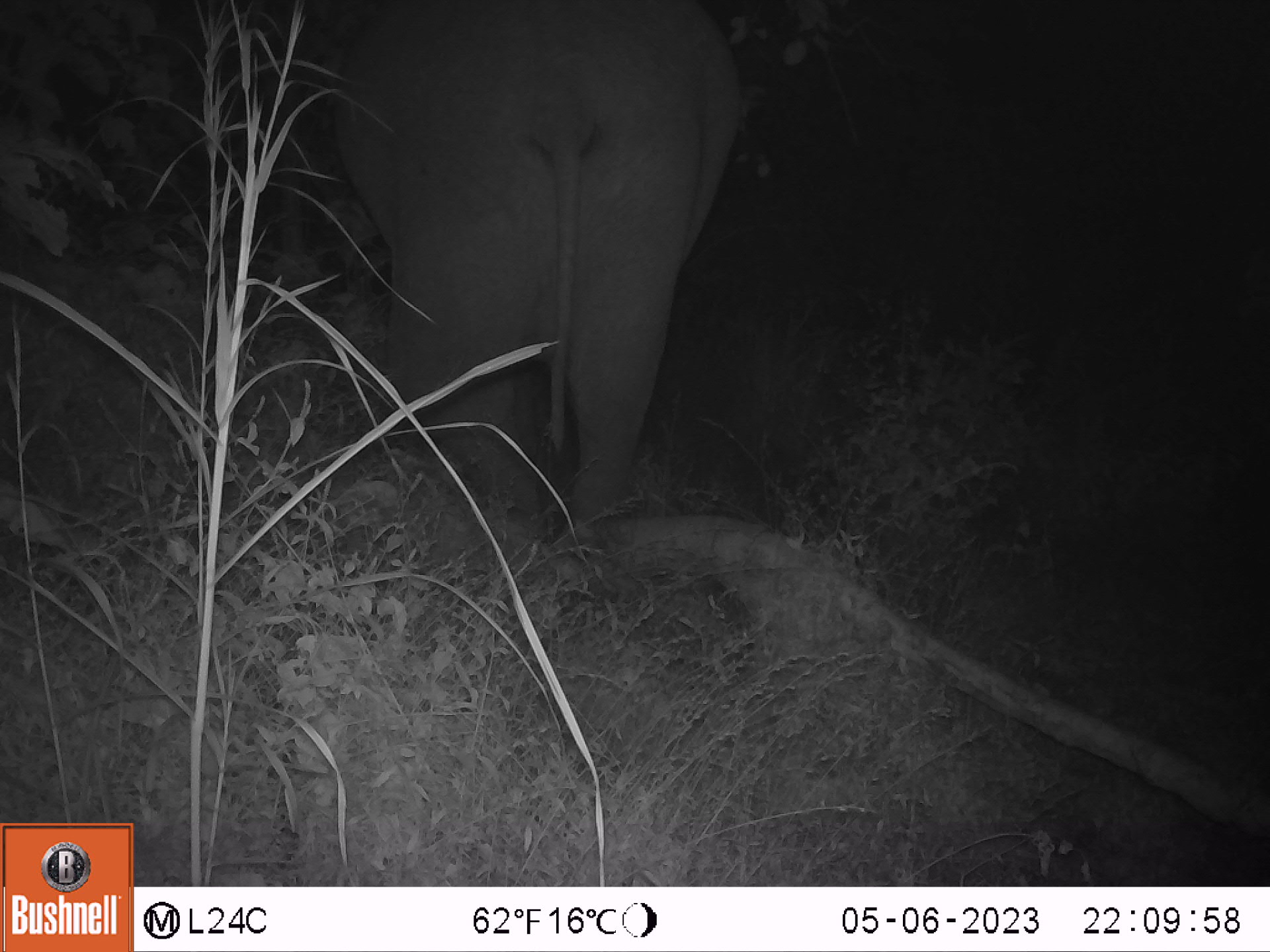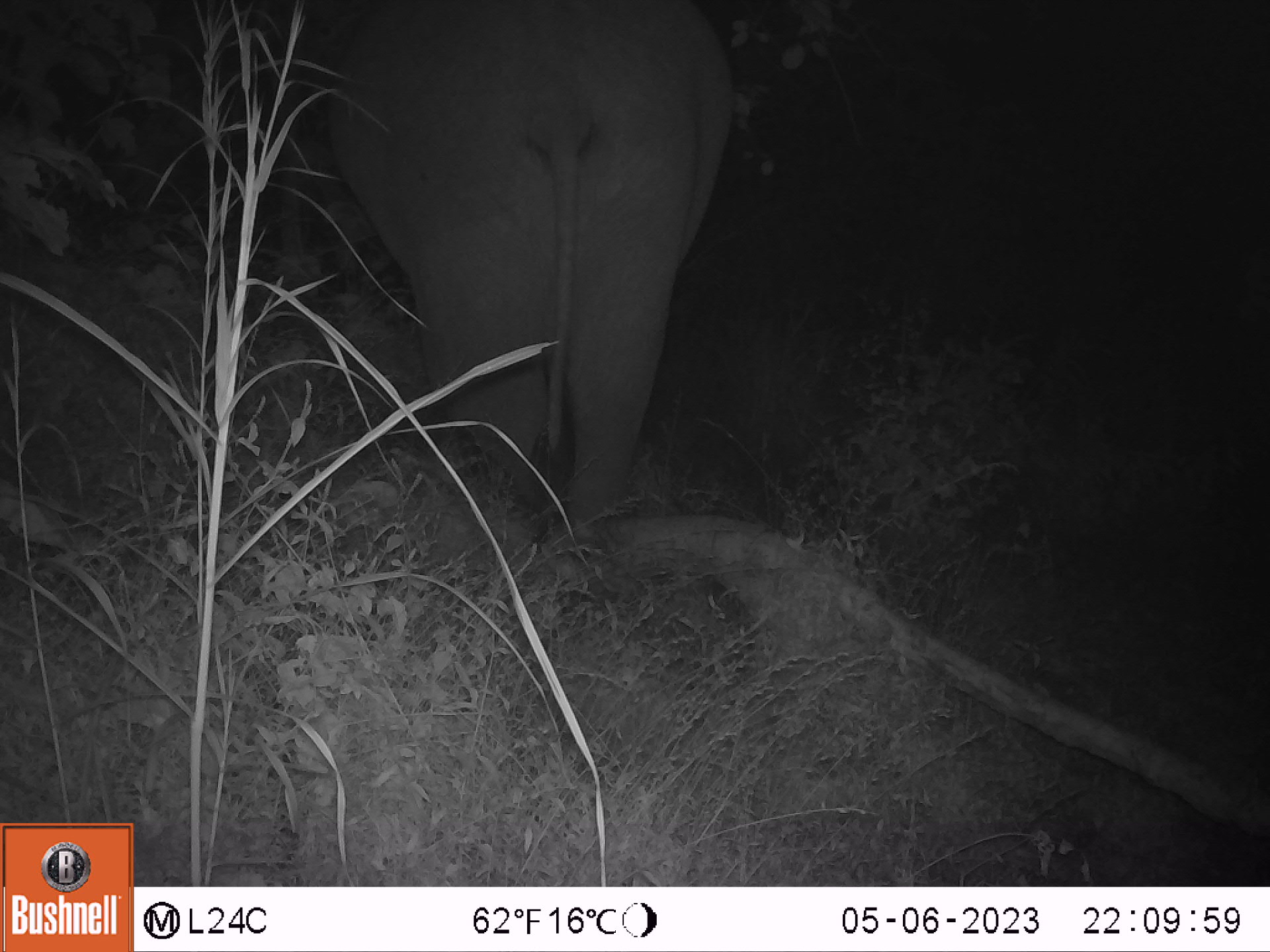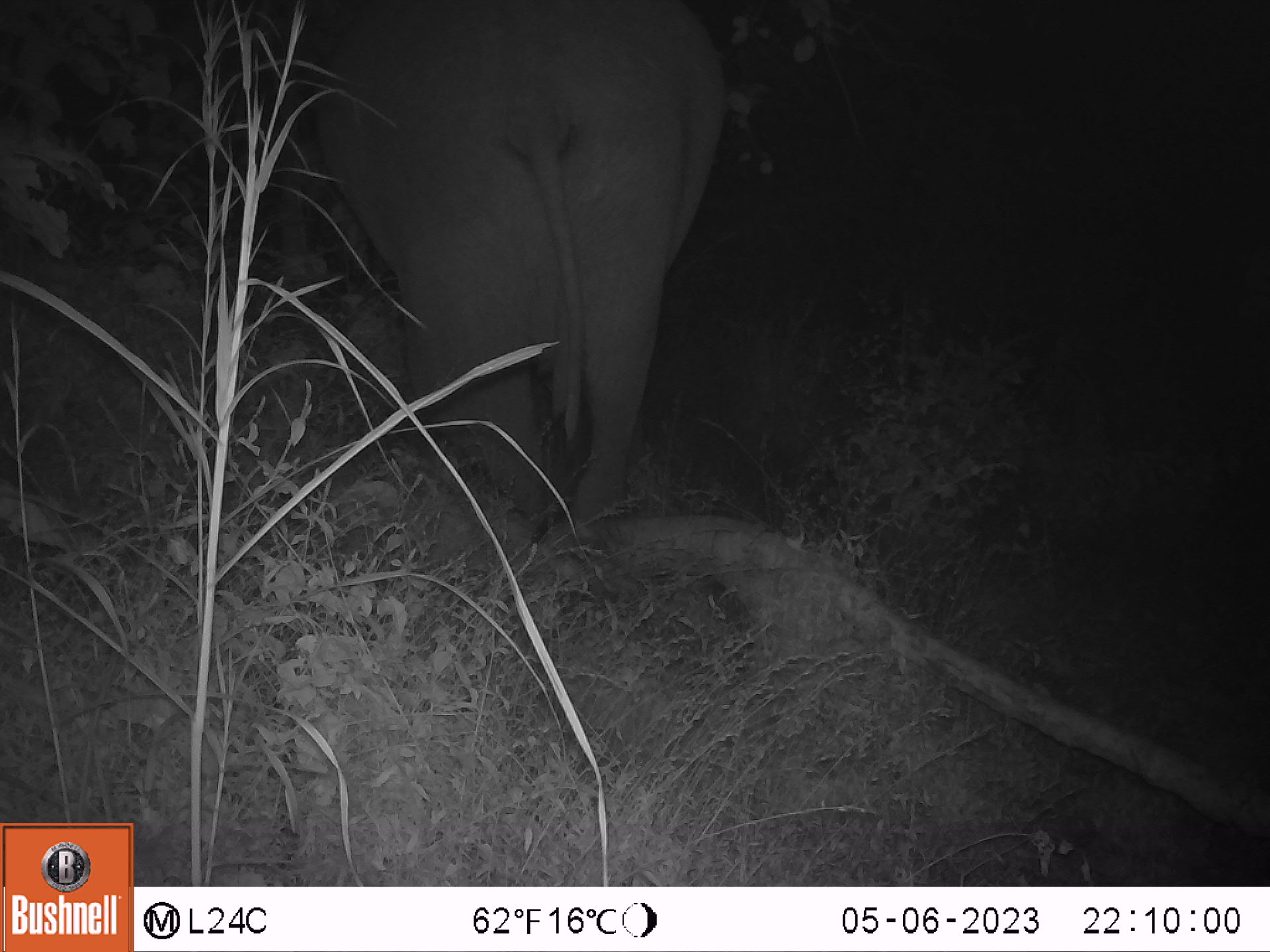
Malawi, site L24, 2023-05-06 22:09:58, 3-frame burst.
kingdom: Animalia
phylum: Chordata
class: Mammalia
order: Proboscidea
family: Elephantidae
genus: Loxodonta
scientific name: Loxodonta africana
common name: african savanna elephant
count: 1